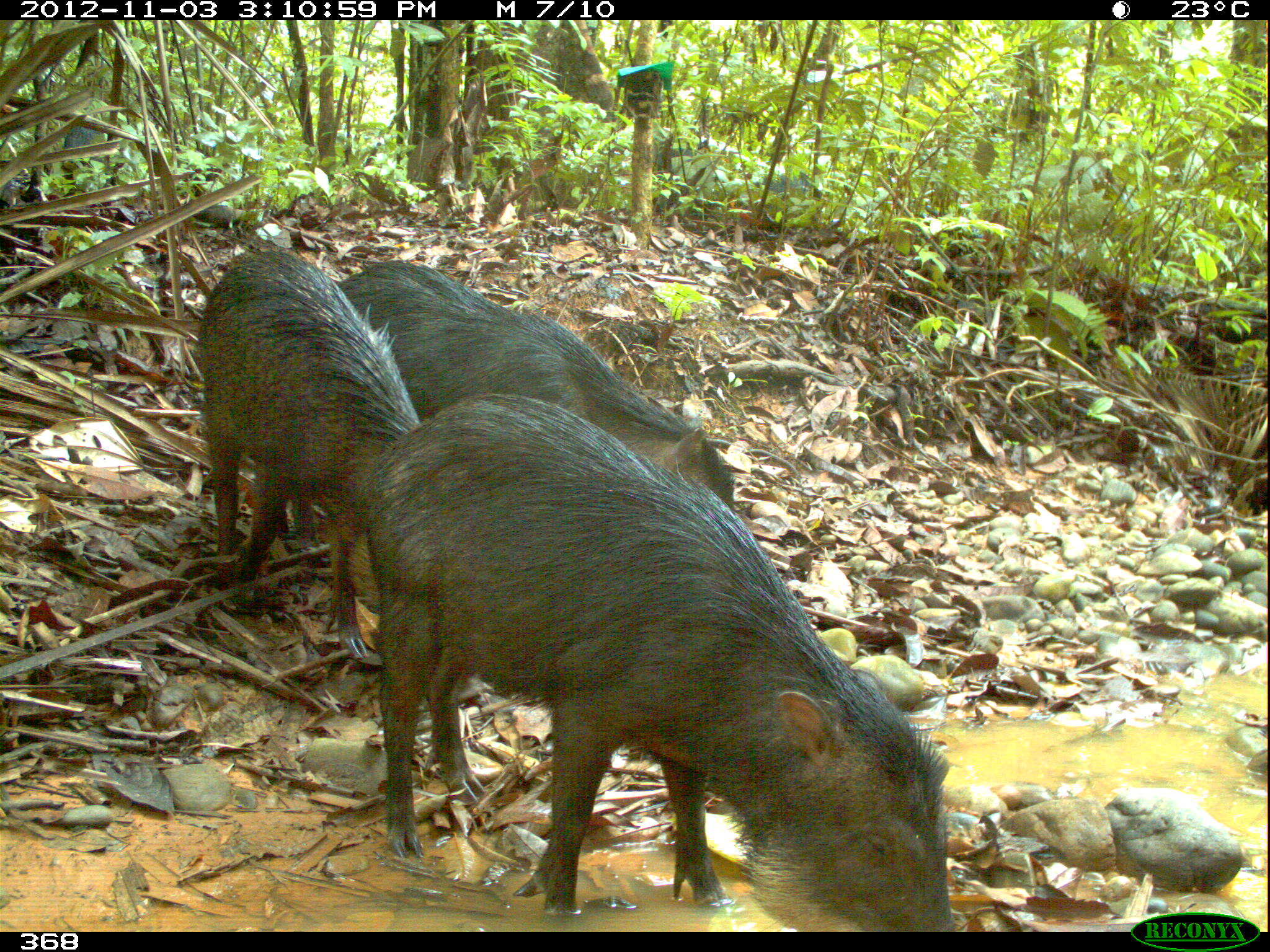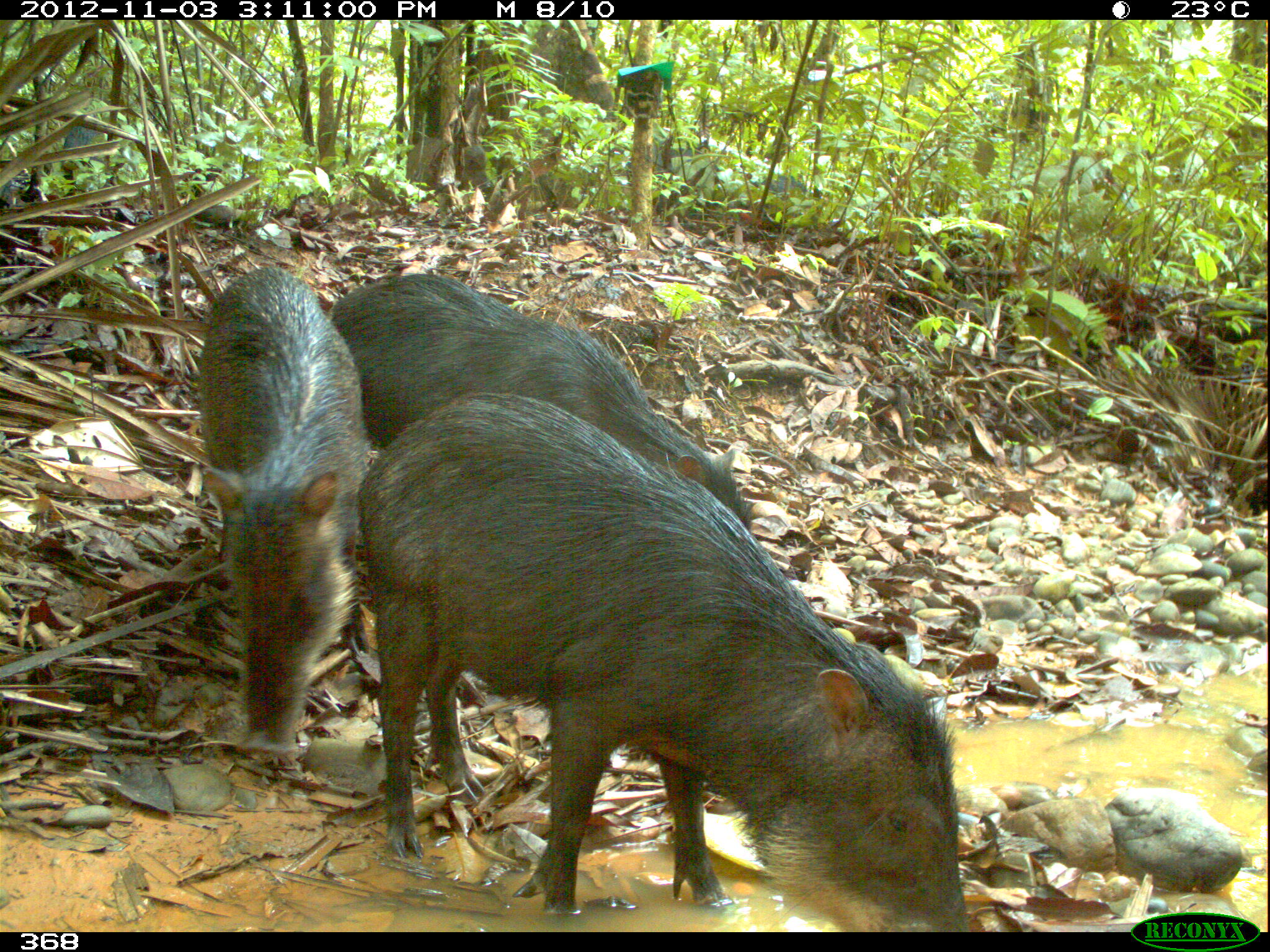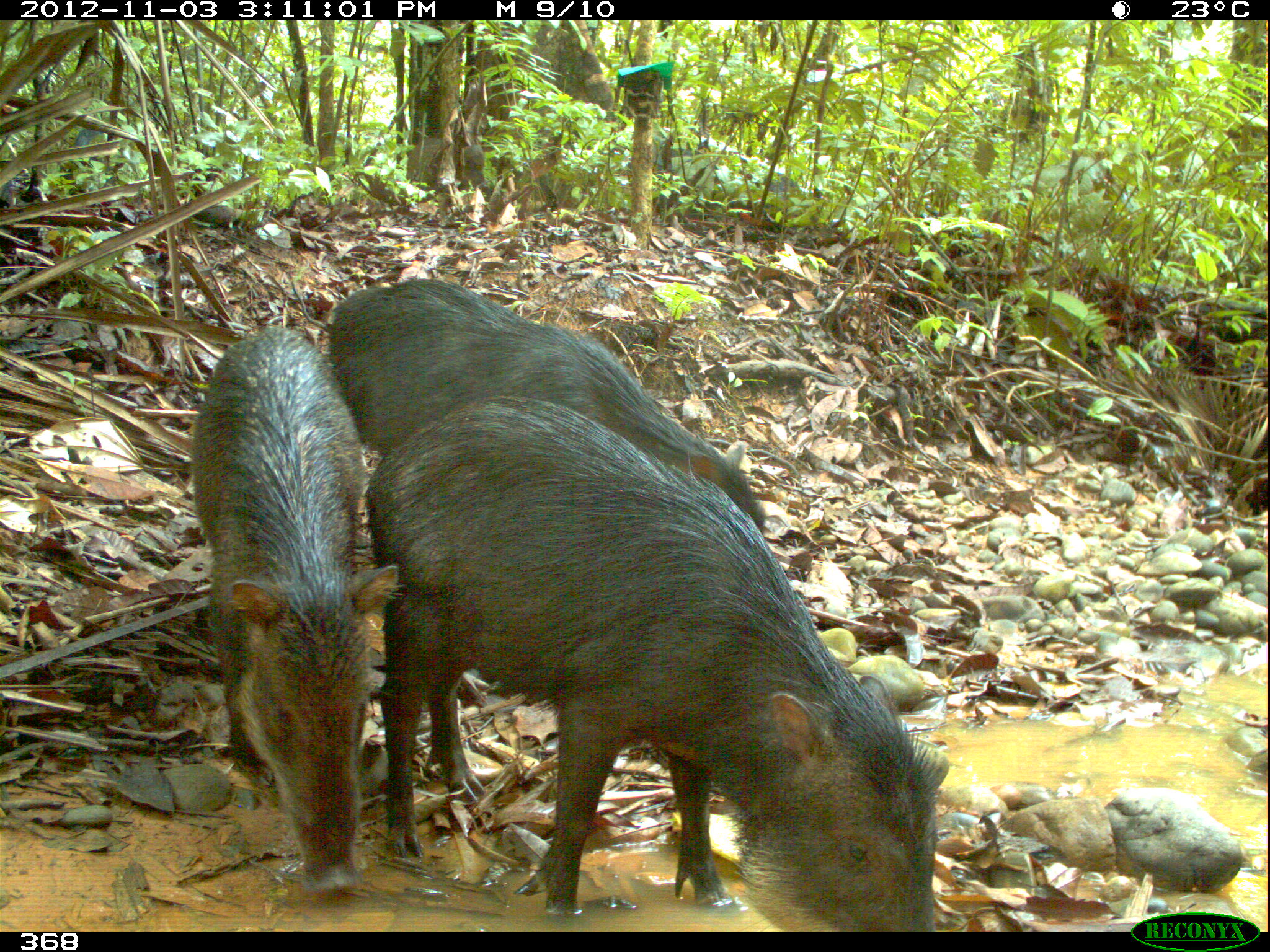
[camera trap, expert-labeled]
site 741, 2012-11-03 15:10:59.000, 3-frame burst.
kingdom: Animalia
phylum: Chordata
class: Mammalia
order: Artiodactyla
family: Tayassuidae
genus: Tayassu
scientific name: Tayassu pecari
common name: white-lipped peccary